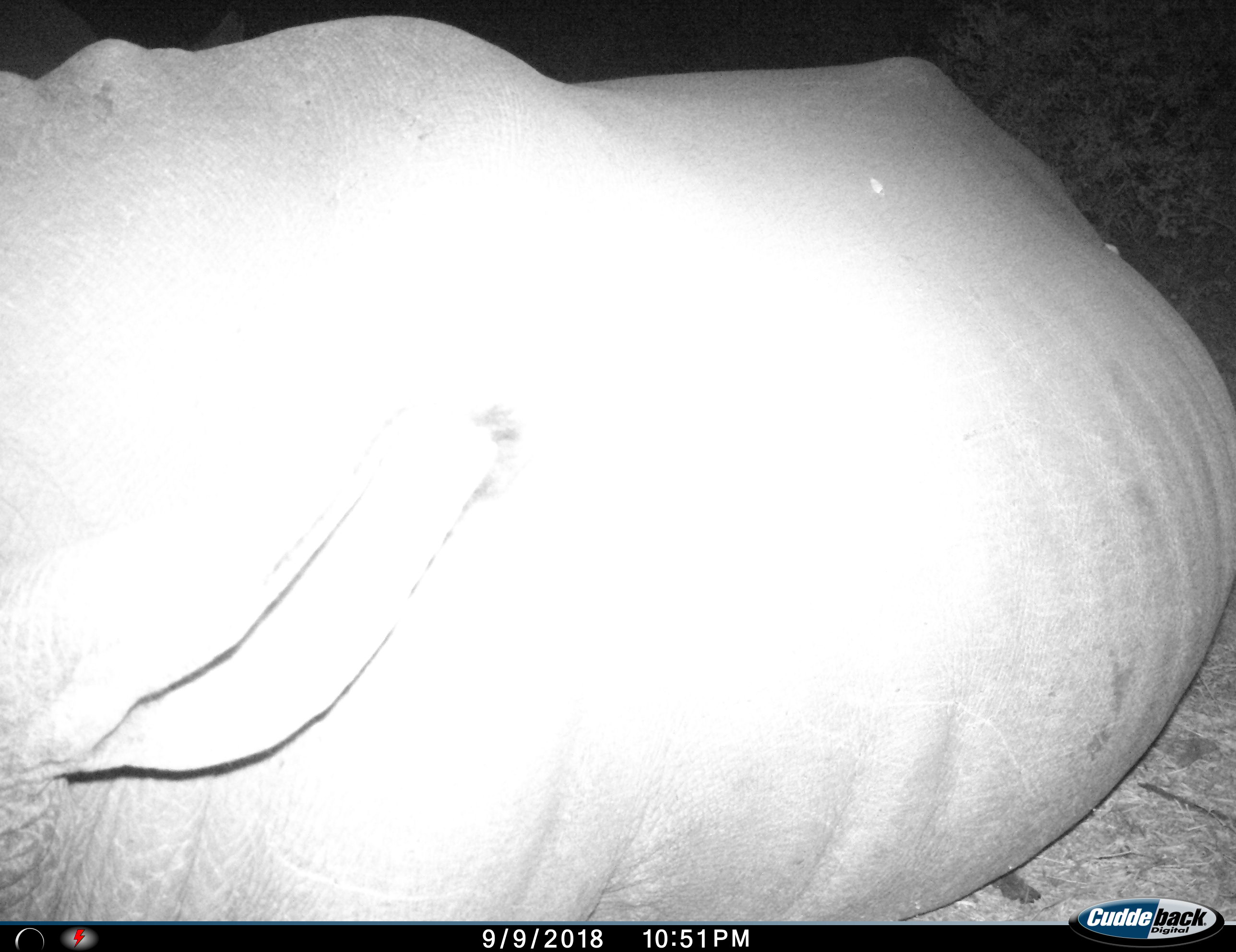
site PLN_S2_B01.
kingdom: Animalia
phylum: Chordata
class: Mammalia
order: Perissodactyla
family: Rhinocerotidae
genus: Ceratotherium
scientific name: Ceratotherium simum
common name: white rhinoceros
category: rhinoceroswhite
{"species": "rhinoceroswhite (white rhinoceros) (Ceratotherium simum)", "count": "1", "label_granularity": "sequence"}